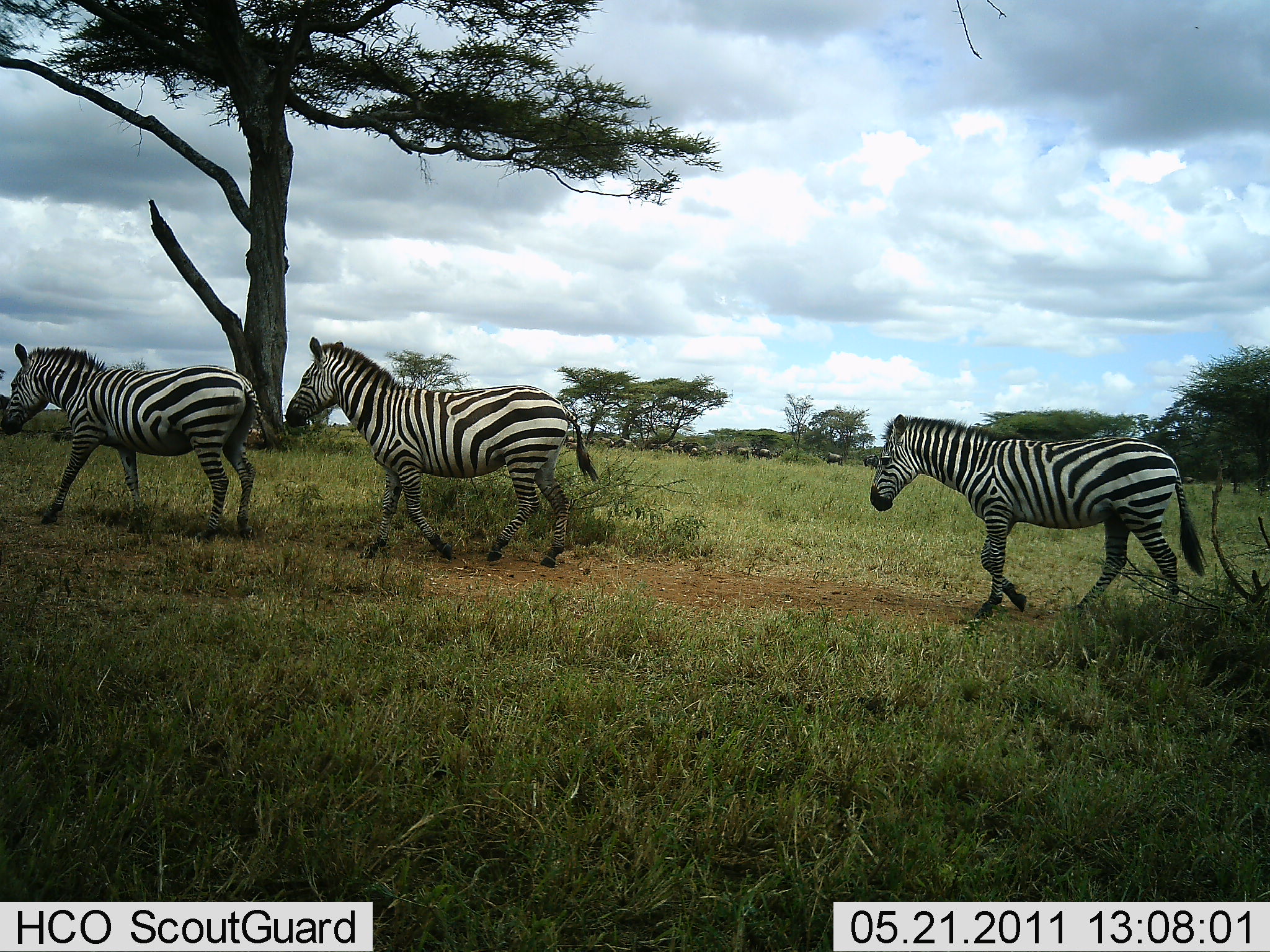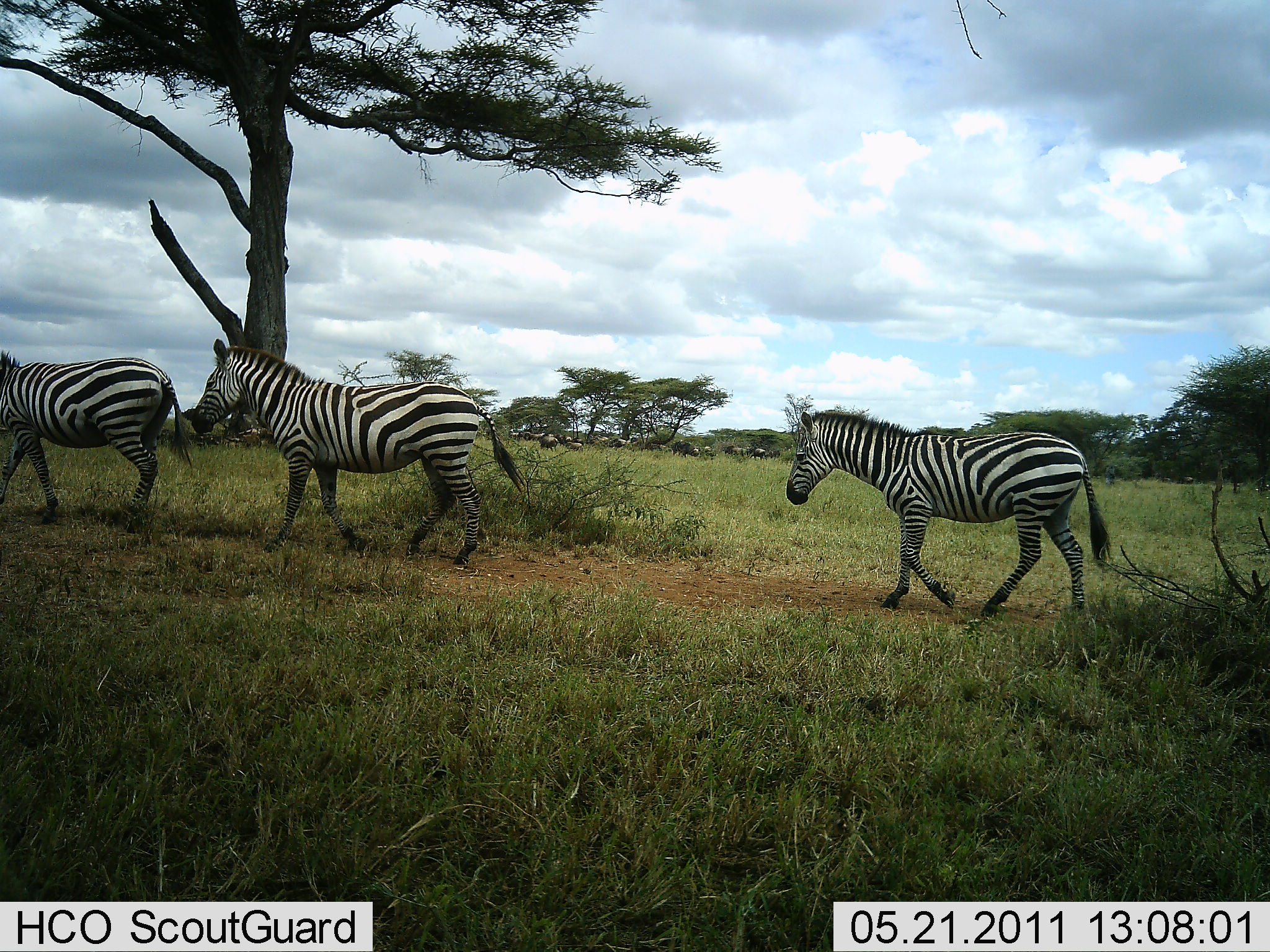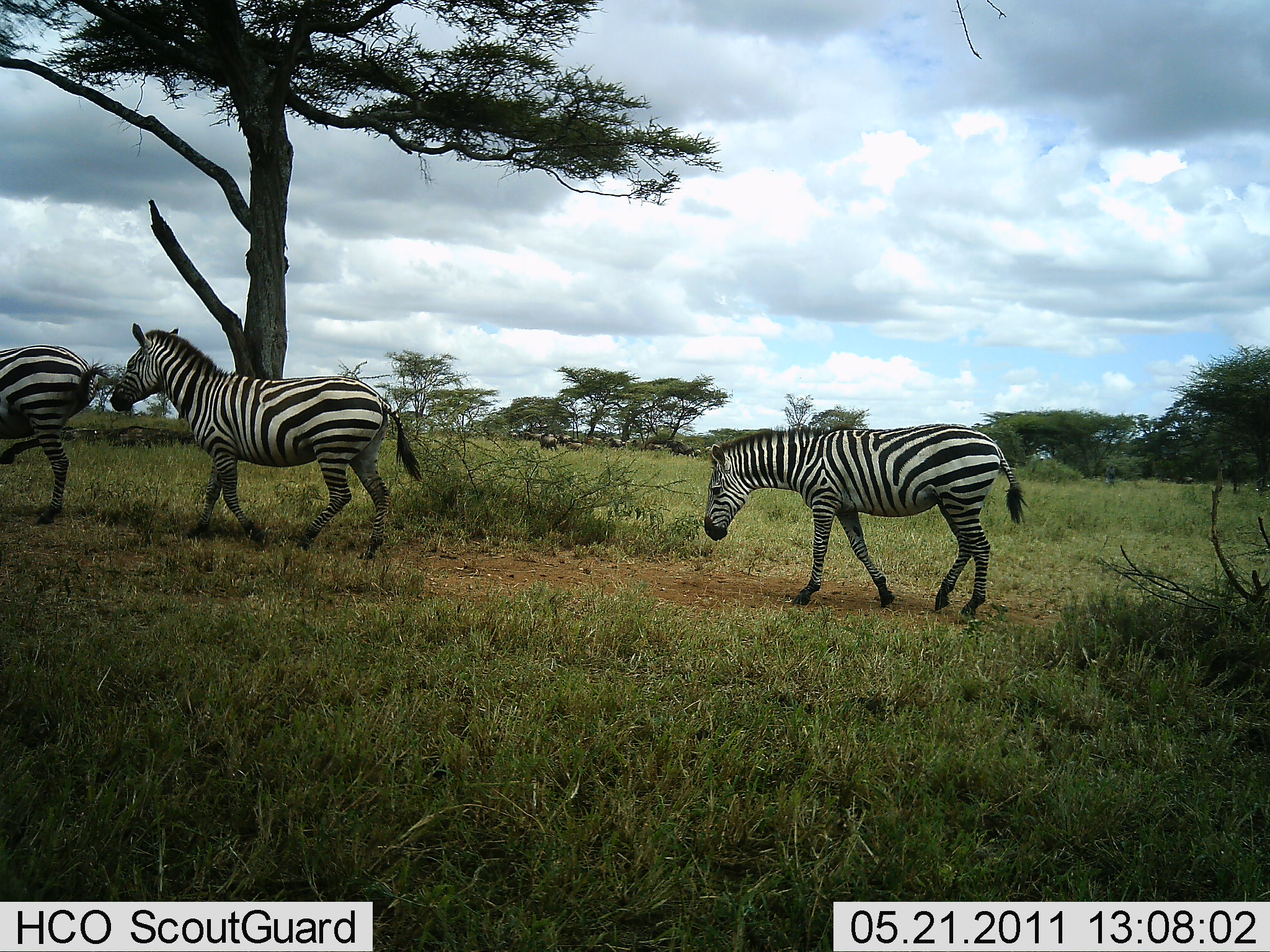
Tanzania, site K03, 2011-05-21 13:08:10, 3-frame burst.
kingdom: Animalia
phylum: Chordata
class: Mammalia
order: Perissodactyla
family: Equidae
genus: Equus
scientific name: Equus quagga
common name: plains zebra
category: zebra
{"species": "zebra (plains zebra) (Equus quagga)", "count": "3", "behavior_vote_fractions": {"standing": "0%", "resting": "0%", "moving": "100%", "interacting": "0%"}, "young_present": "0%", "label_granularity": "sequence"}